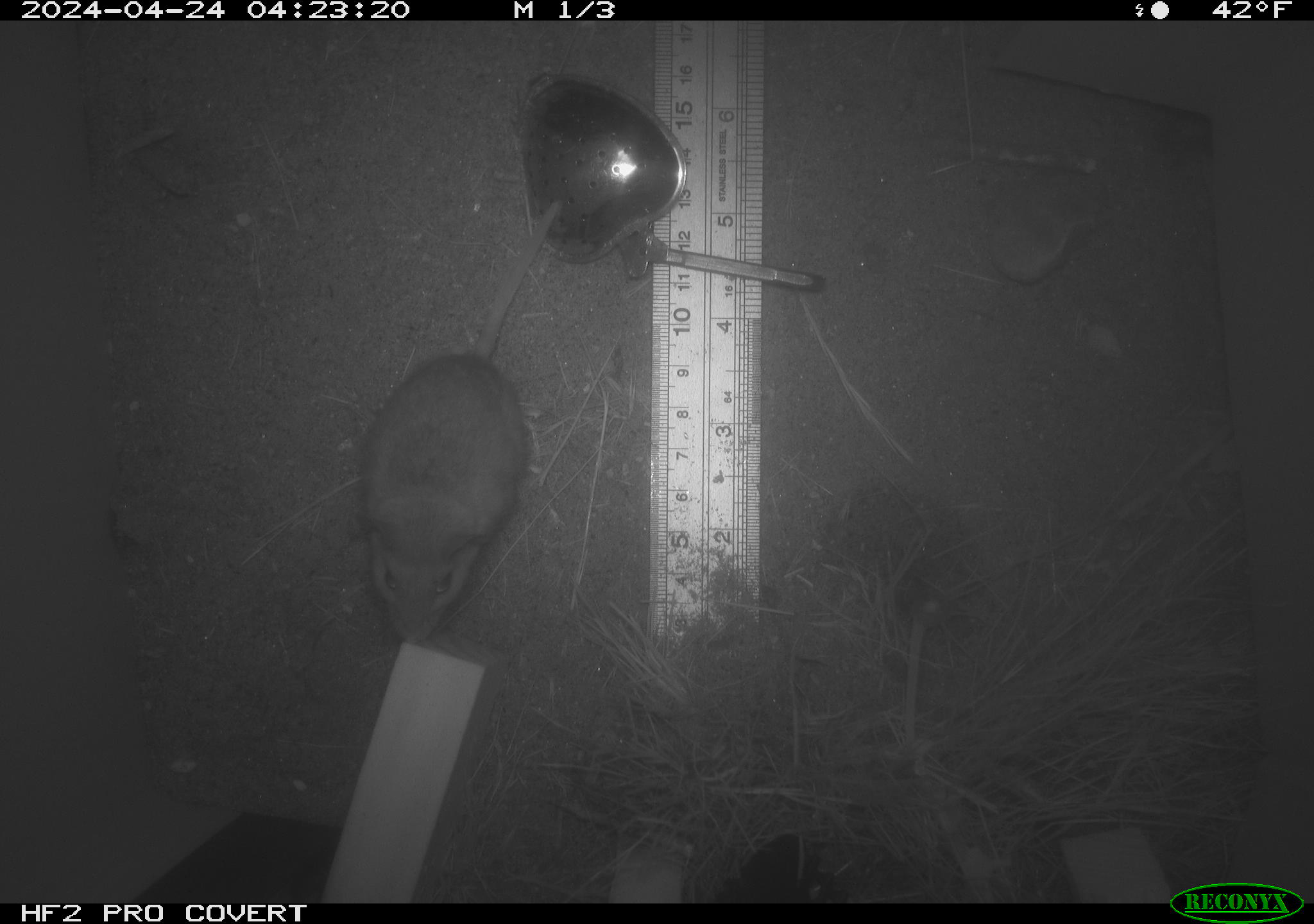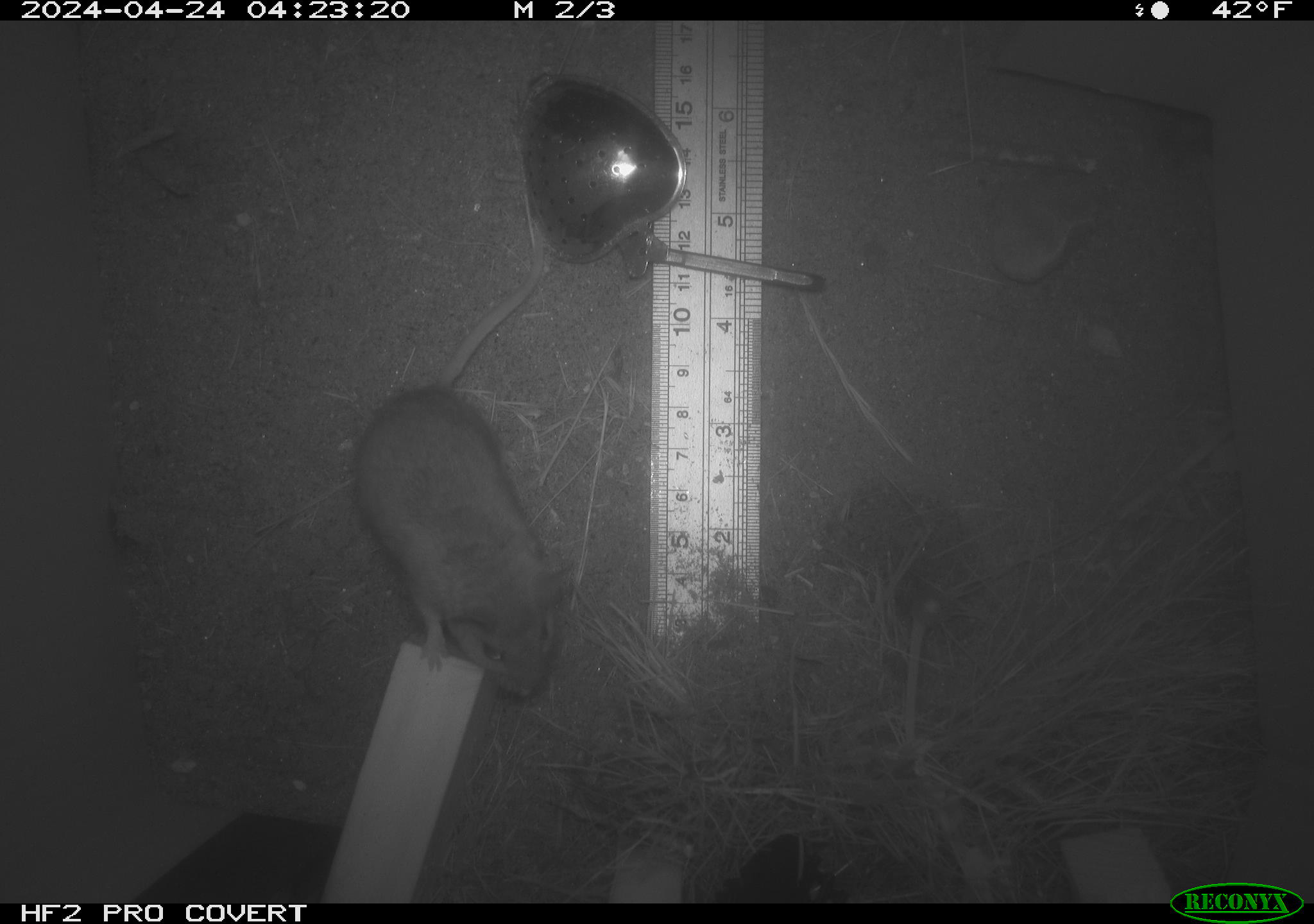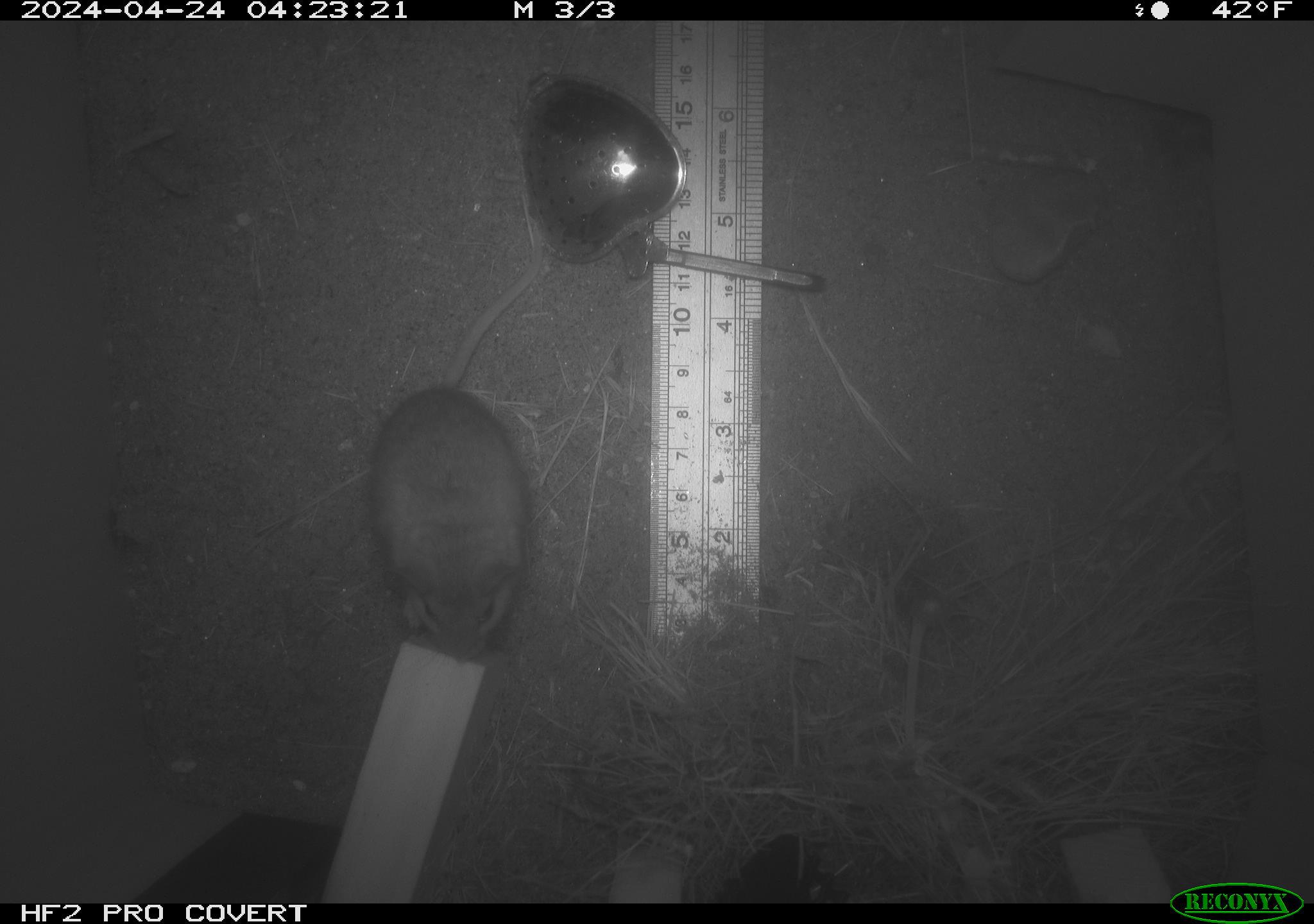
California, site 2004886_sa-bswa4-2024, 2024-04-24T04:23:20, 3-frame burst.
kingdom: Animalia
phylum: Chordata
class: Mammalia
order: Rodentia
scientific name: Rodentia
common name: mouse species